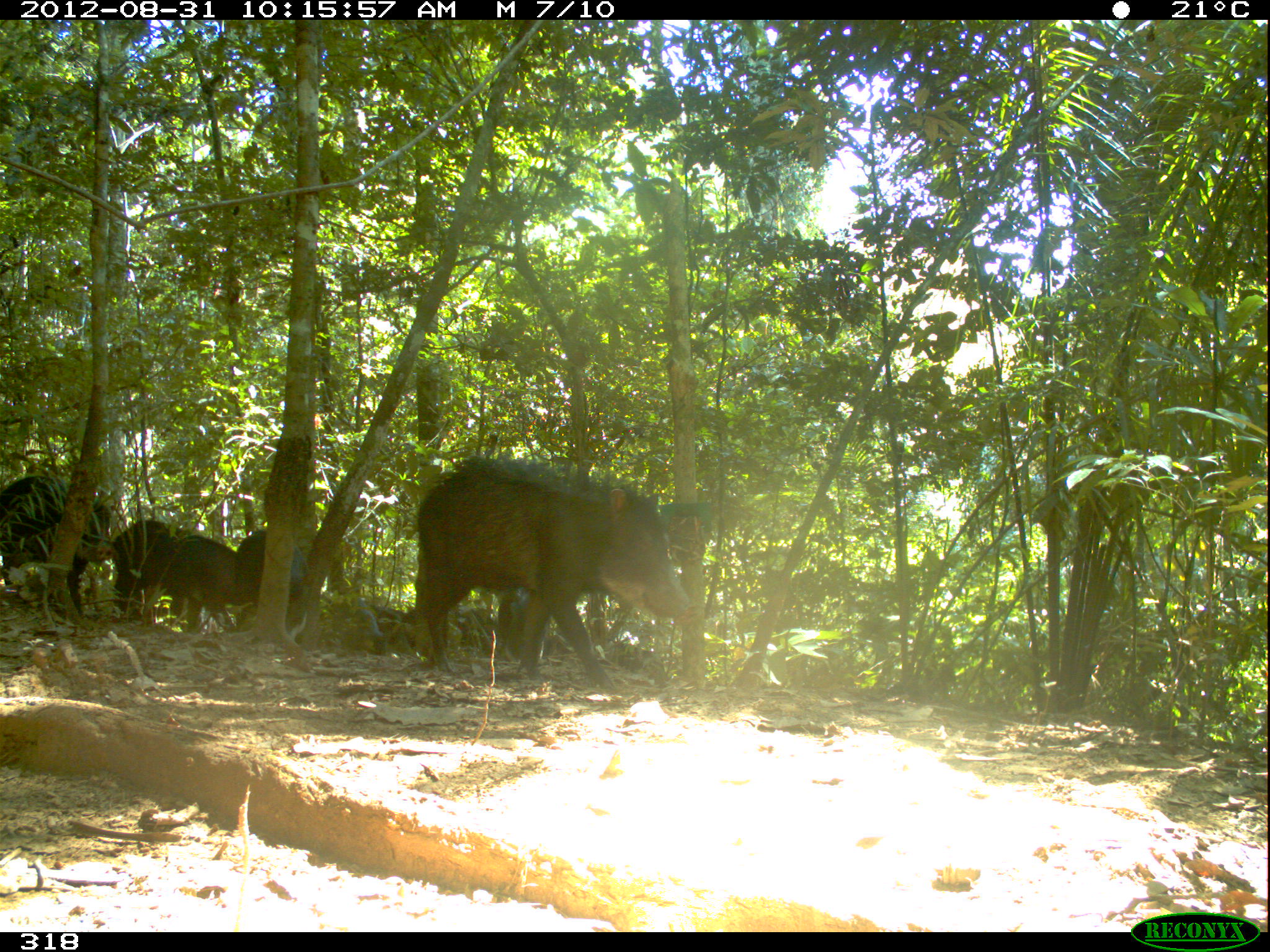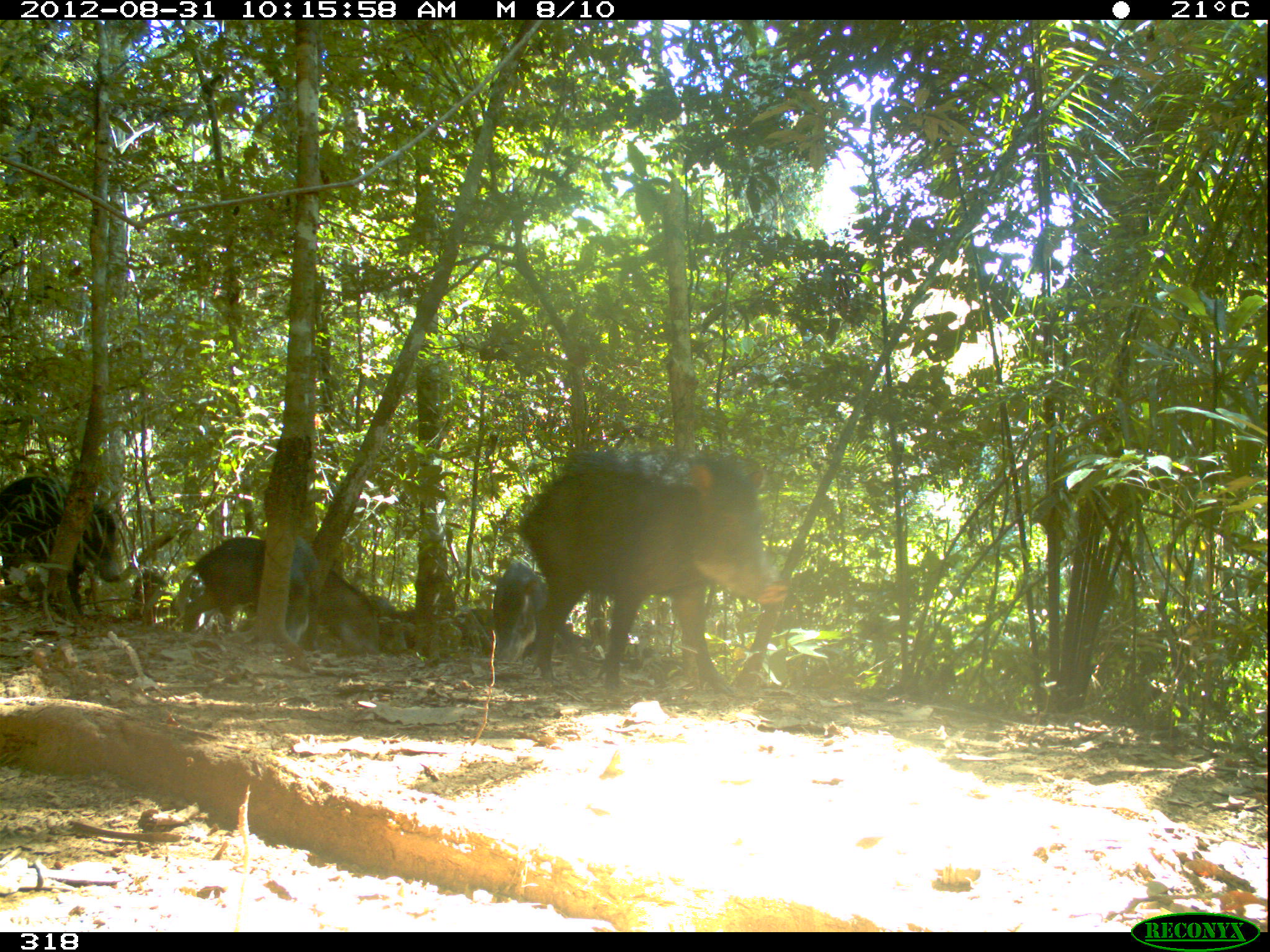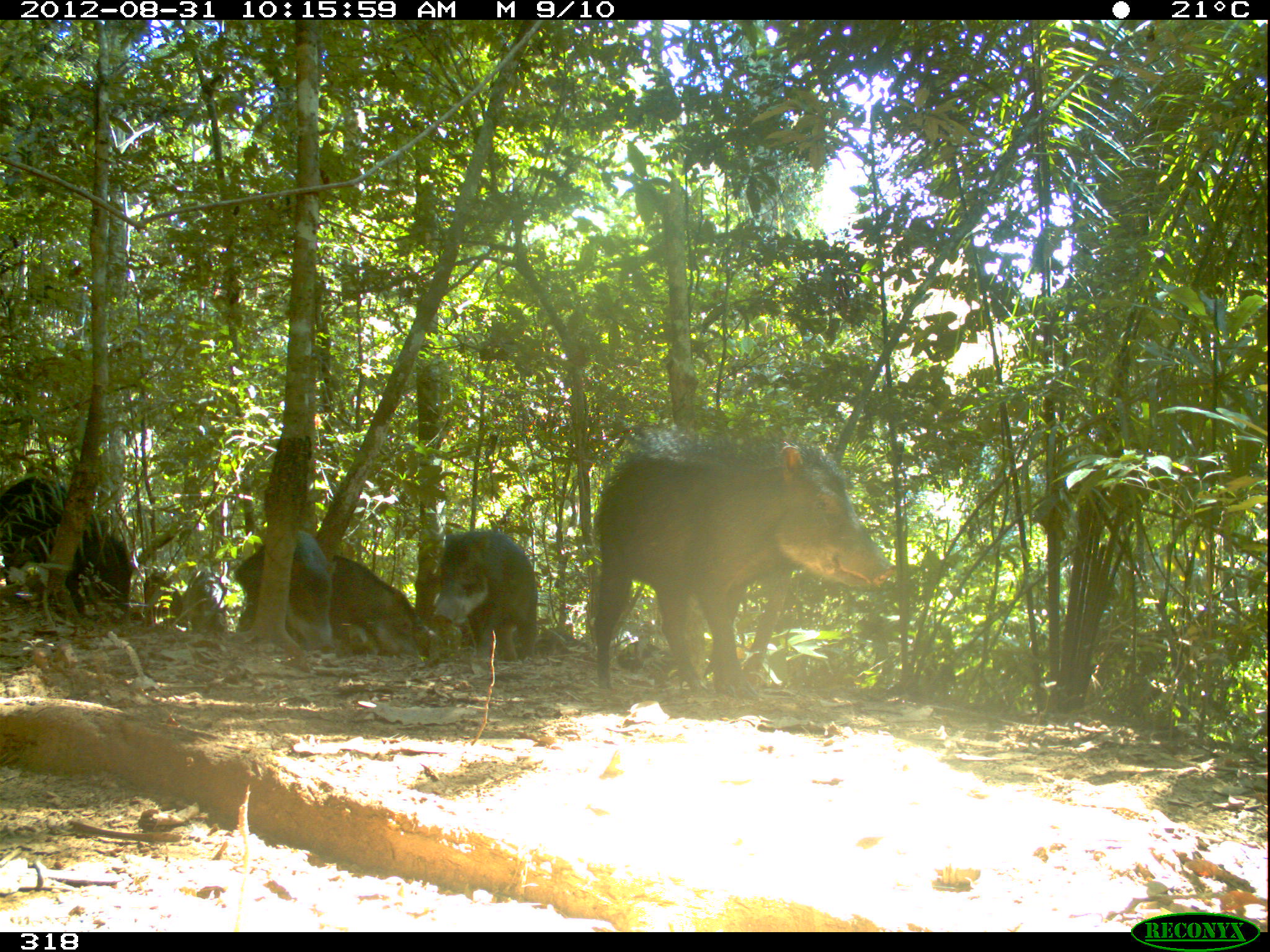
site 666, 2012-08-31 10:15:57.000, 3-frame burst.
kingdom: Animalia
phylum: Chordata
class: Mammalia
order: Artiodactyla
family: Tayassuidae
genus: Tayassu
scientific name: Tayassu pecari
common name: white-lipped peccary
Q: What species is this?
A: Tayassu pecari (white-lipped peccary).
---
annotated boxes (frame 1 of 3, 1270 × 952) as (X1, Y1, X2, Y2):
tayassu pecari: (414, 455, 689, 694); (0, 476, 114, 619); (111, 520, 235, 632); (232, 530, 307, 632); (541, 629, 670, 683); (403, 601, 498, 660); (320, 598, 386, 654); (375, 605, 406, 624)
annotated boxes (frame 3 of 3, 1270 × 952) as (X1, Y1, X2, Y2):
tayassu pecari: (588, 417, 898, 697); (0, 476, 134, 627); (434, 524, 538, 663); (234, 530, 336, 646); (330, 554, 440, 661); (183, 567, 229, 631); (614, 641, 676, 681); (144, 574, 188, 627); (413, 608, 473, 646); (513, 626, 570, 654); (553, 628, 592, 648)